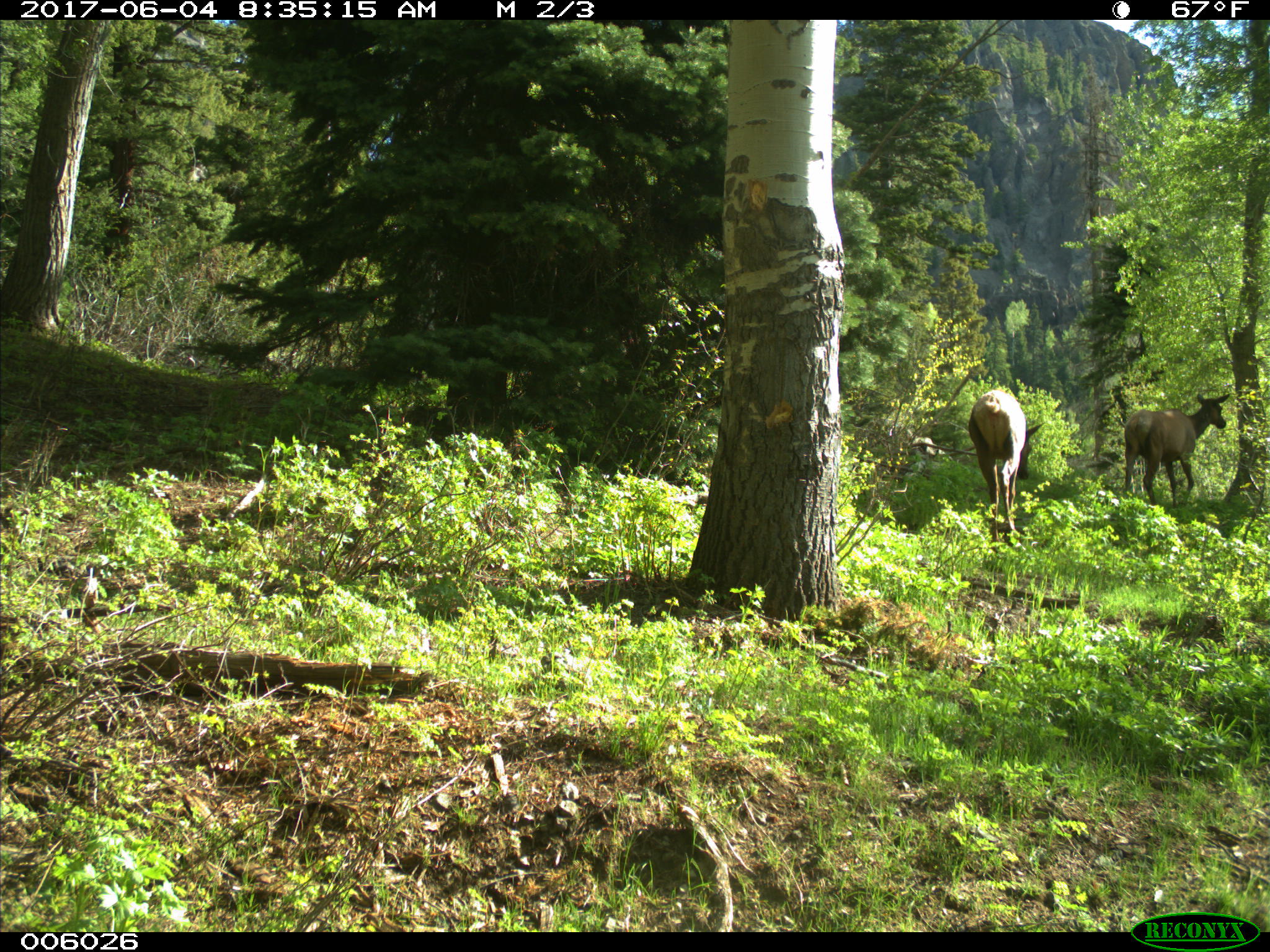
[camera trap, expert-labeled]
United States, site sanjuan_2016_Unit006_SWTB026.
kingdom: Animalia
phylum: Chordata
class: Mammalia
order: Artiodactyla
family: Cervidae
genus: Cervus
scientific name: Cervus elaphus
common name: red deer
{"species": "Cervus elaphus (red deer)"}